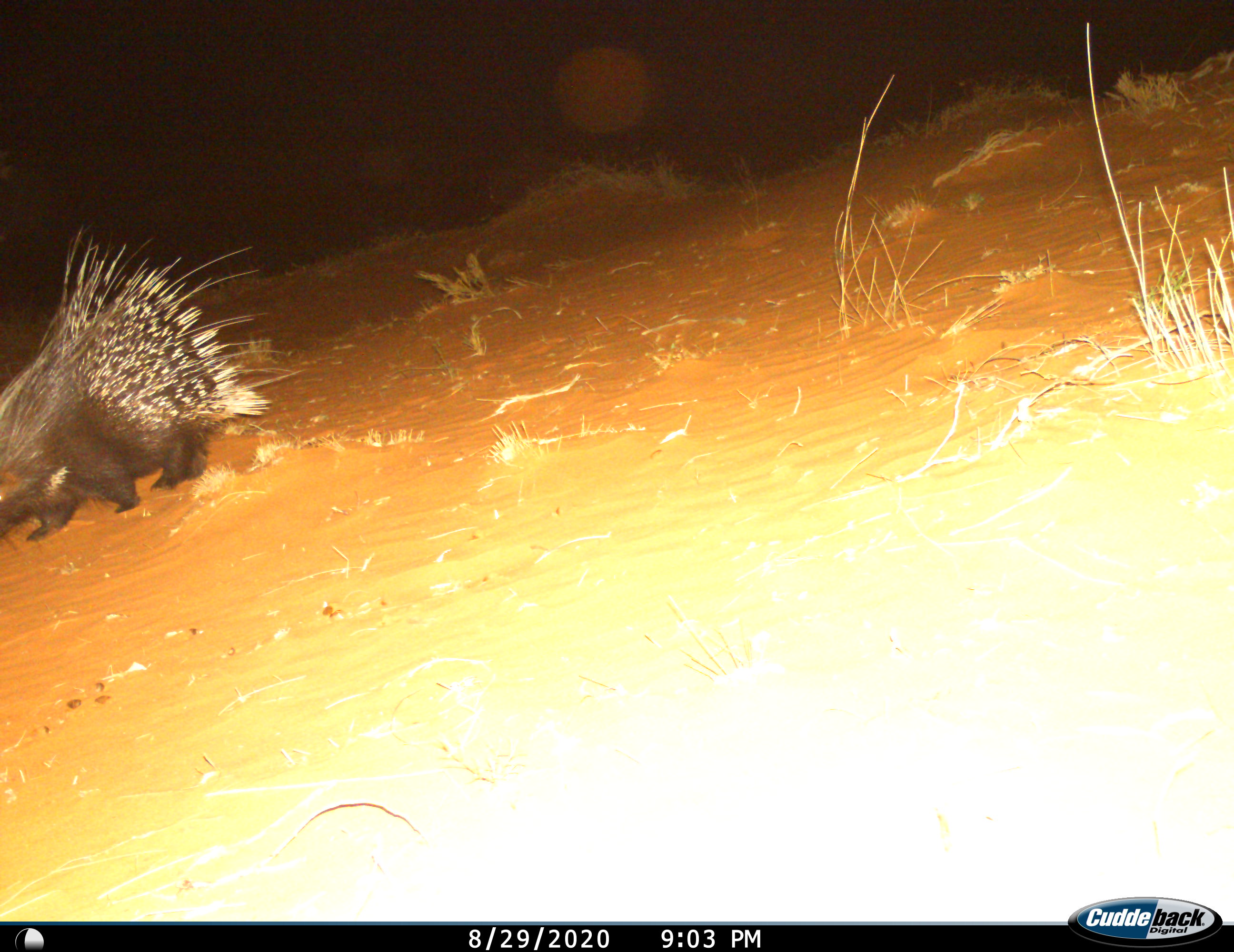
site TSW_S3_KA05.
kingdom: Animalia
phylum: Chordata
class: Mammalia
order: Rodentia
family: Hystricidae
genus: Hystrix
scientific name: Hystrix cristata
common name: crested porcupine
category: porcupine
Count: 1.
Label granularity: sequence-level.